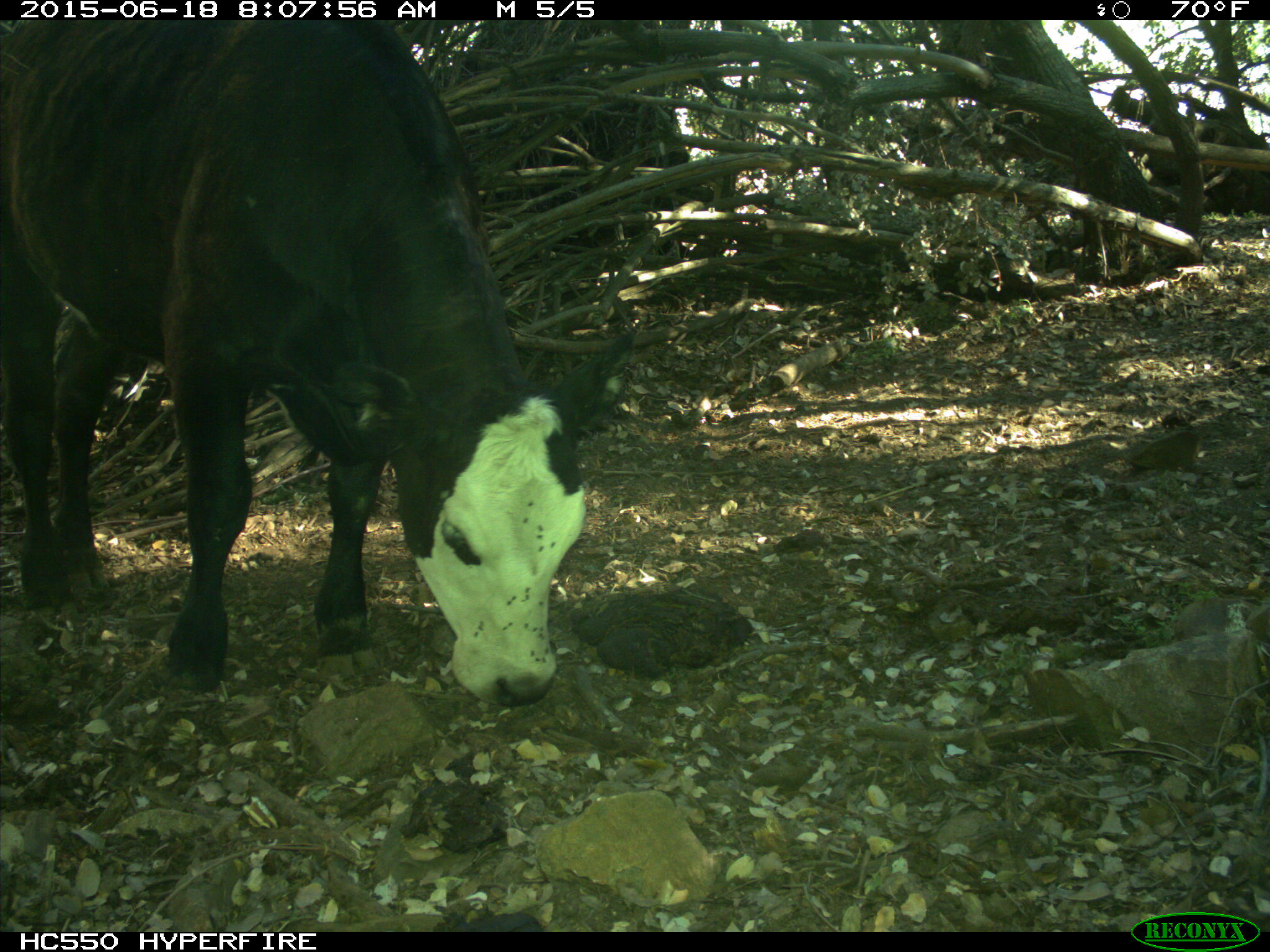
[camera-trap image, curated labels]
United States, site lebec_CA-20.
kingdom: Animalia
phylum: Chordata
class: Mammalia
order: Artiodactyla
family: Bovidae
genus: Bos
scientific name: Bos taurus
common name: domestic cow